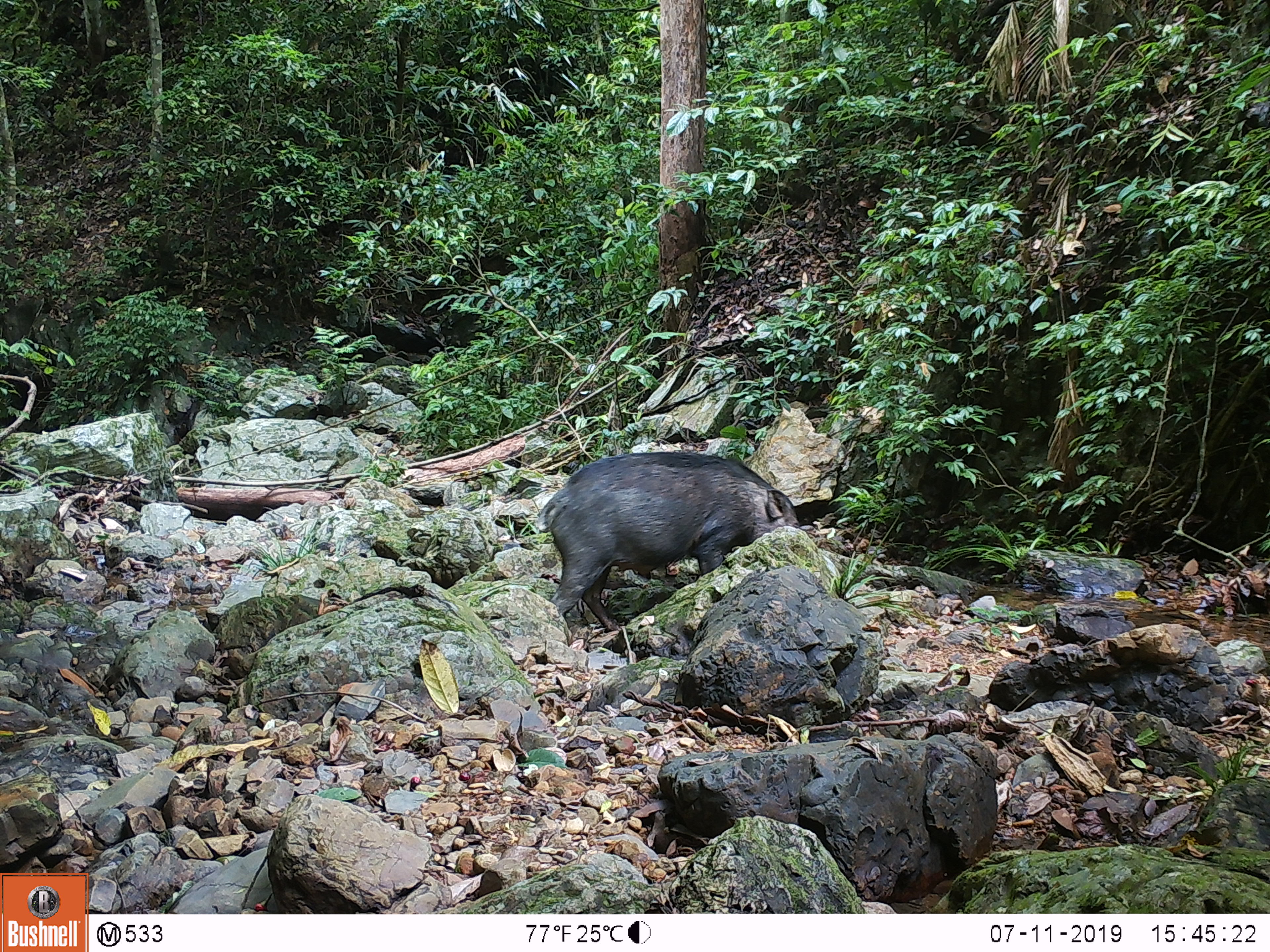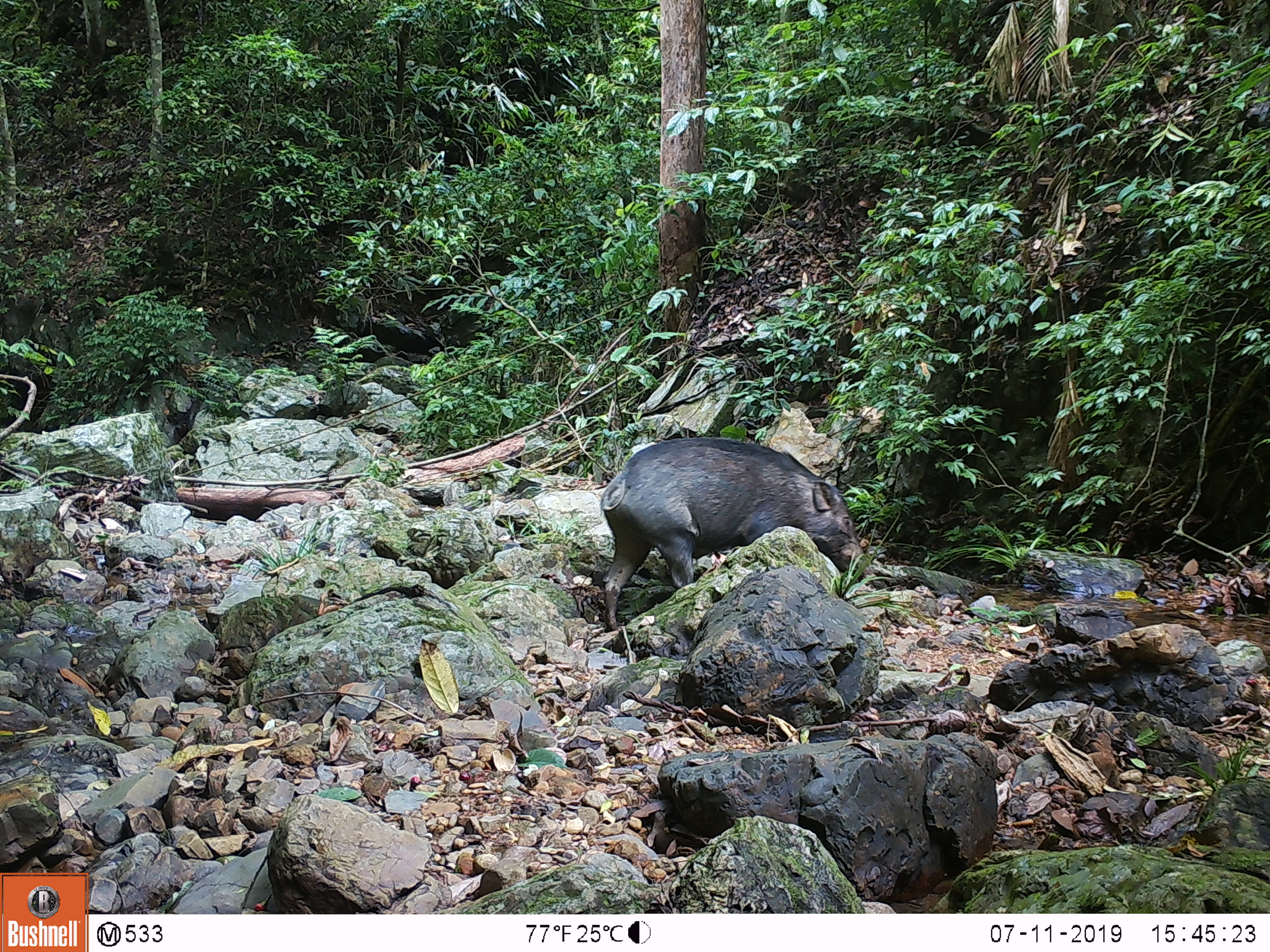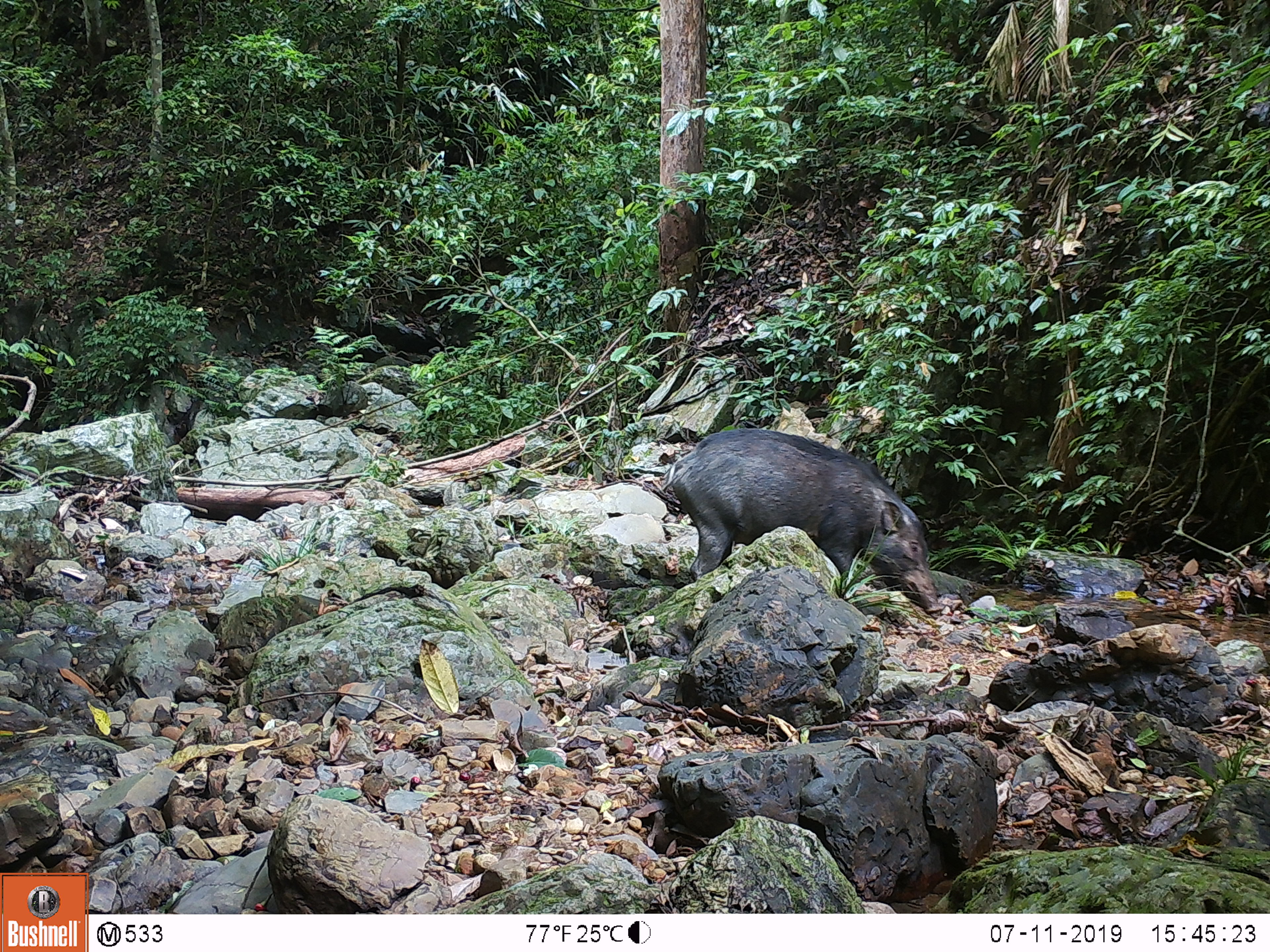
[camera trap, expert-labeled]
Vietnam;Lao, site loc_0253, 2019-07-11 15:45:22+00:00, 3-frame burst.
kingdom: Animalia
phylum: Chordata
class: Mammalia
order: Artiodactyla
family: Suidae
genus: Sus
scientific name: Sus scrofa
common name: eurasian wild pig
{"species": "eurasian wild pig (Sus scrofa)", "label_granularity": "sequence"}